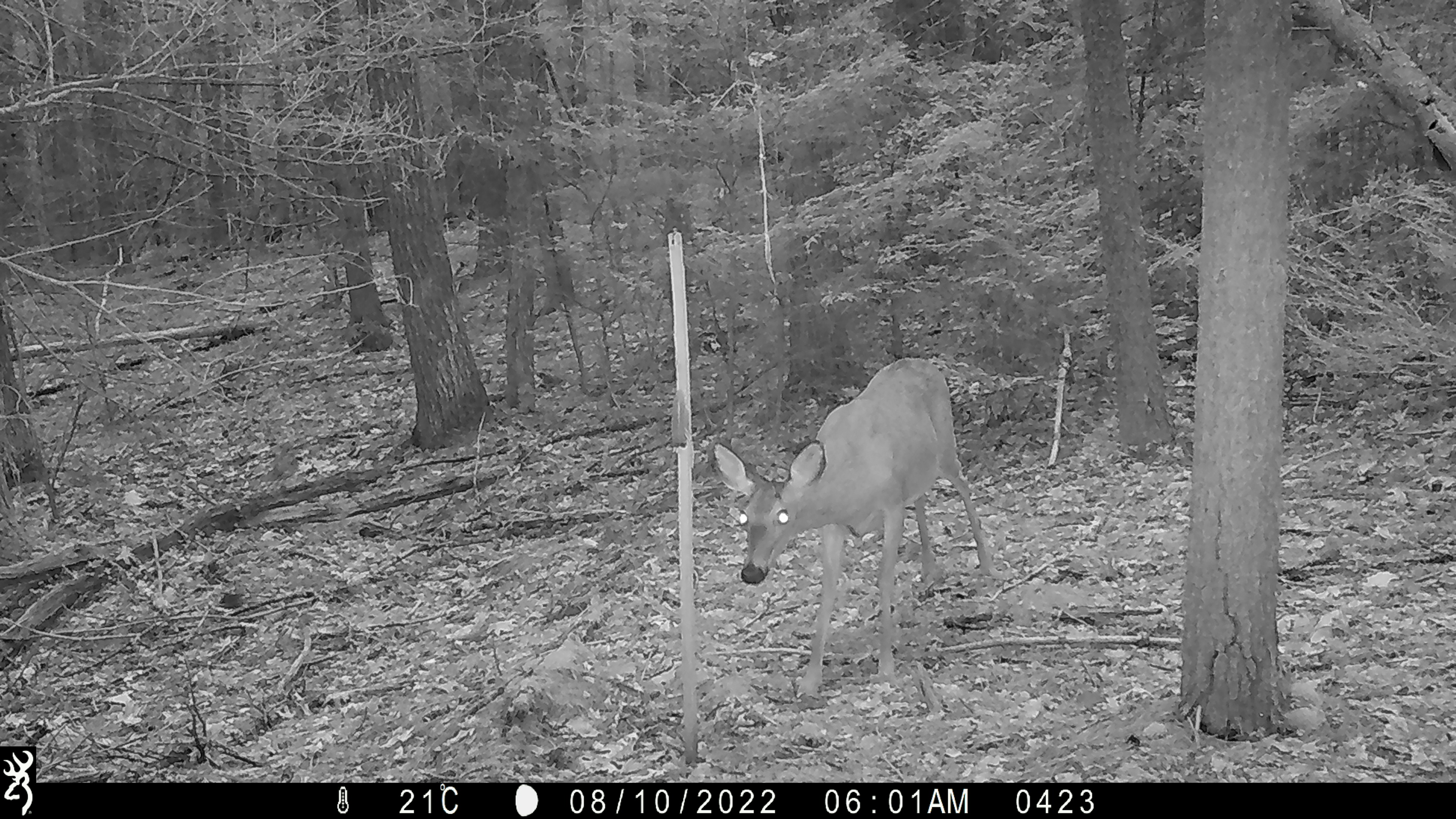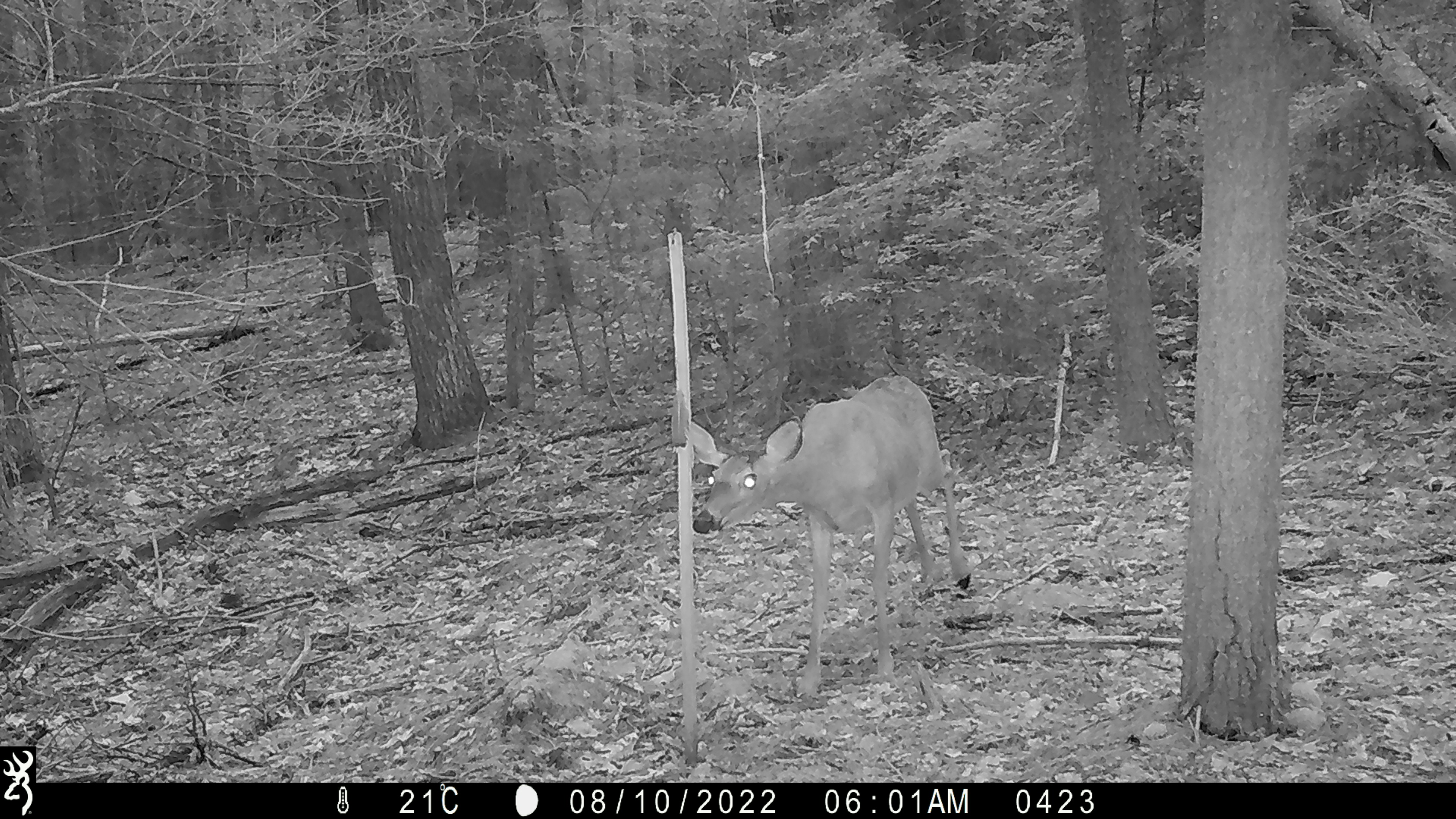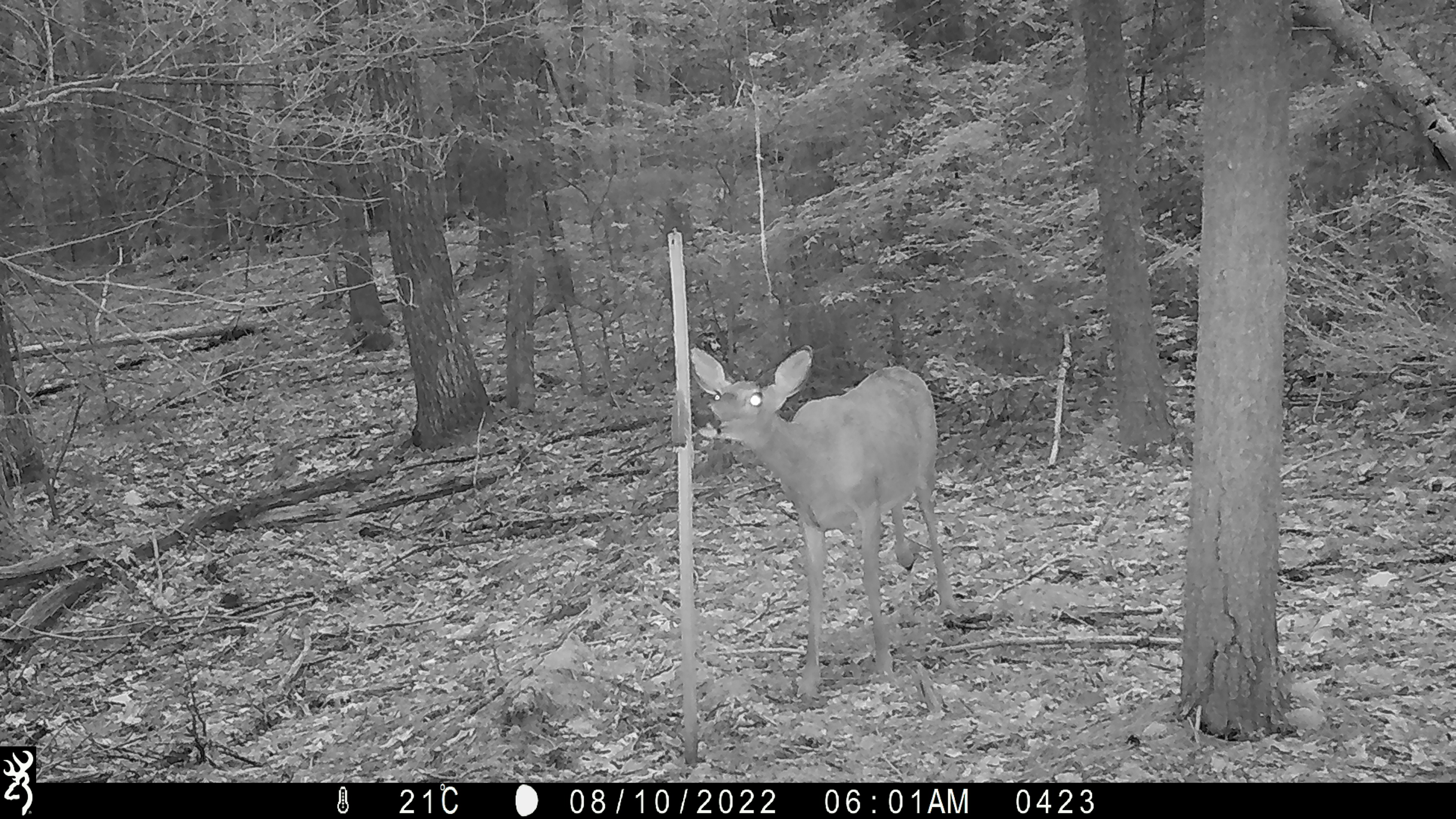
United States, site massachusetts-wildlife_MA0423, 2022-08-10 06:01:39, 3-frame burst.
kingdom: Animalia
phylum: Chordata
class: Mammalia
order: Artiodactyla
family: Cervidae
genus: Odocoileus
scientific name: Odocoileus virginianus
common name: white-tailed deer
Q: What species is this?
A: White-tailed deer (Odocoileus virginianus).